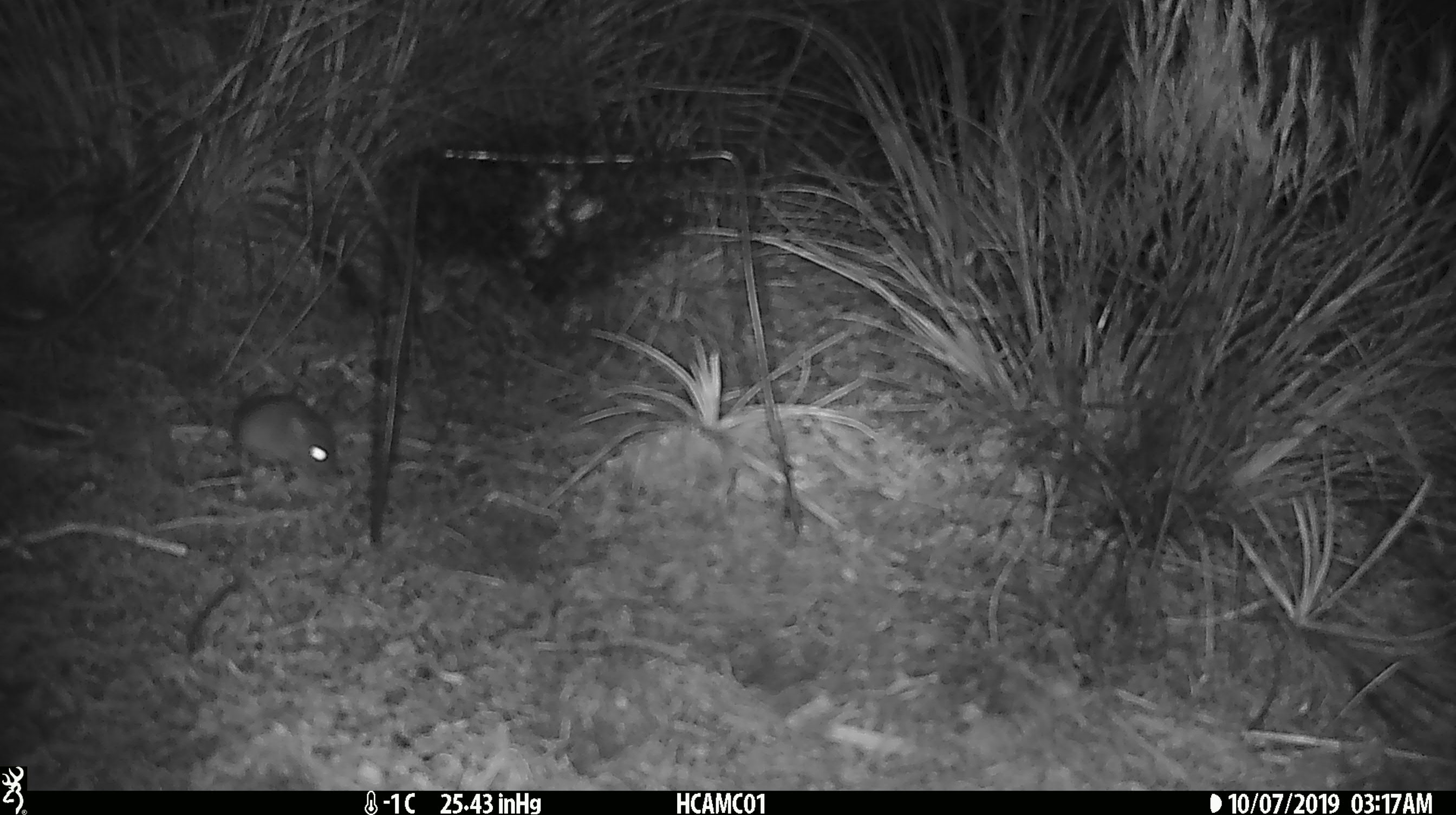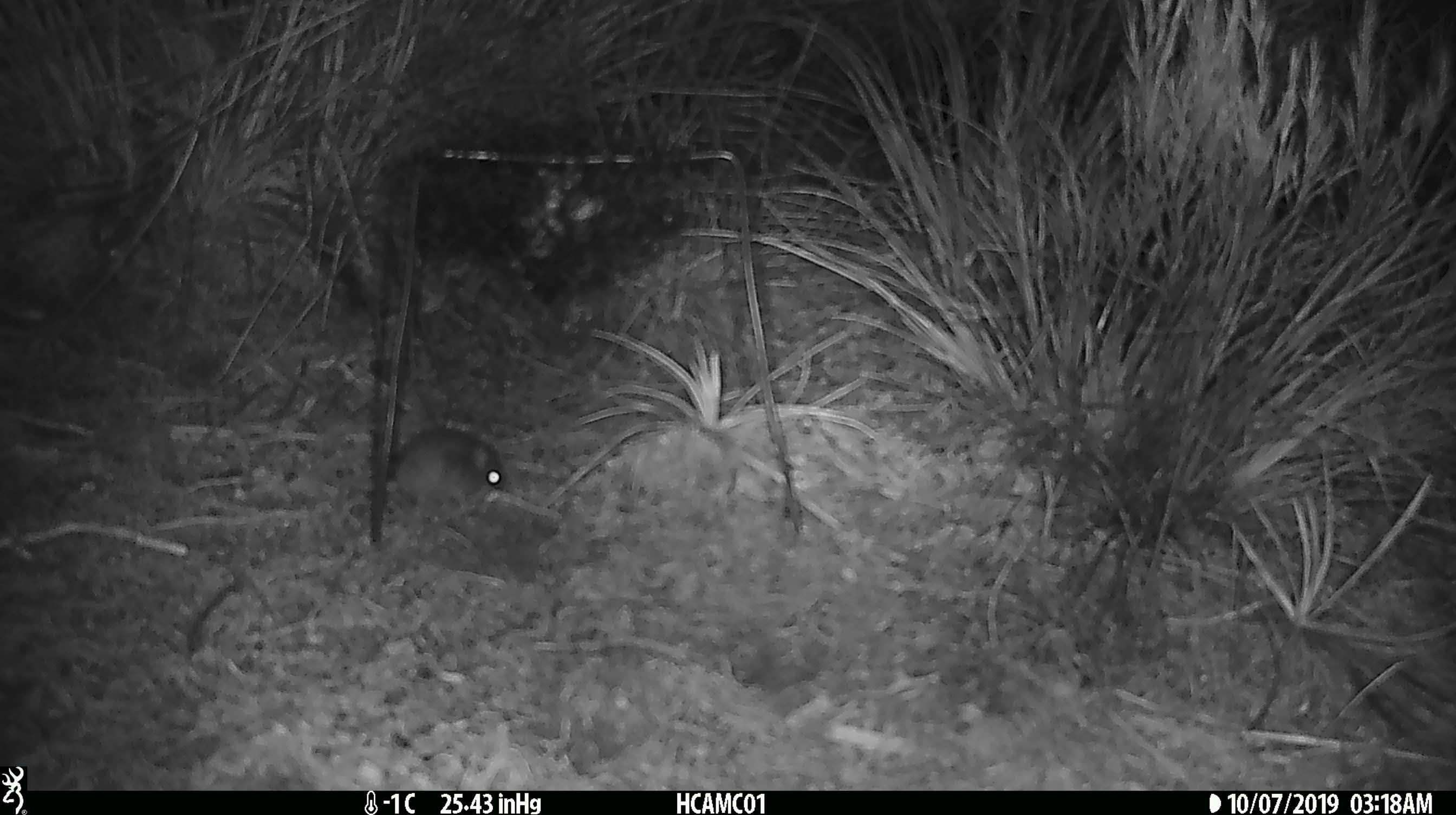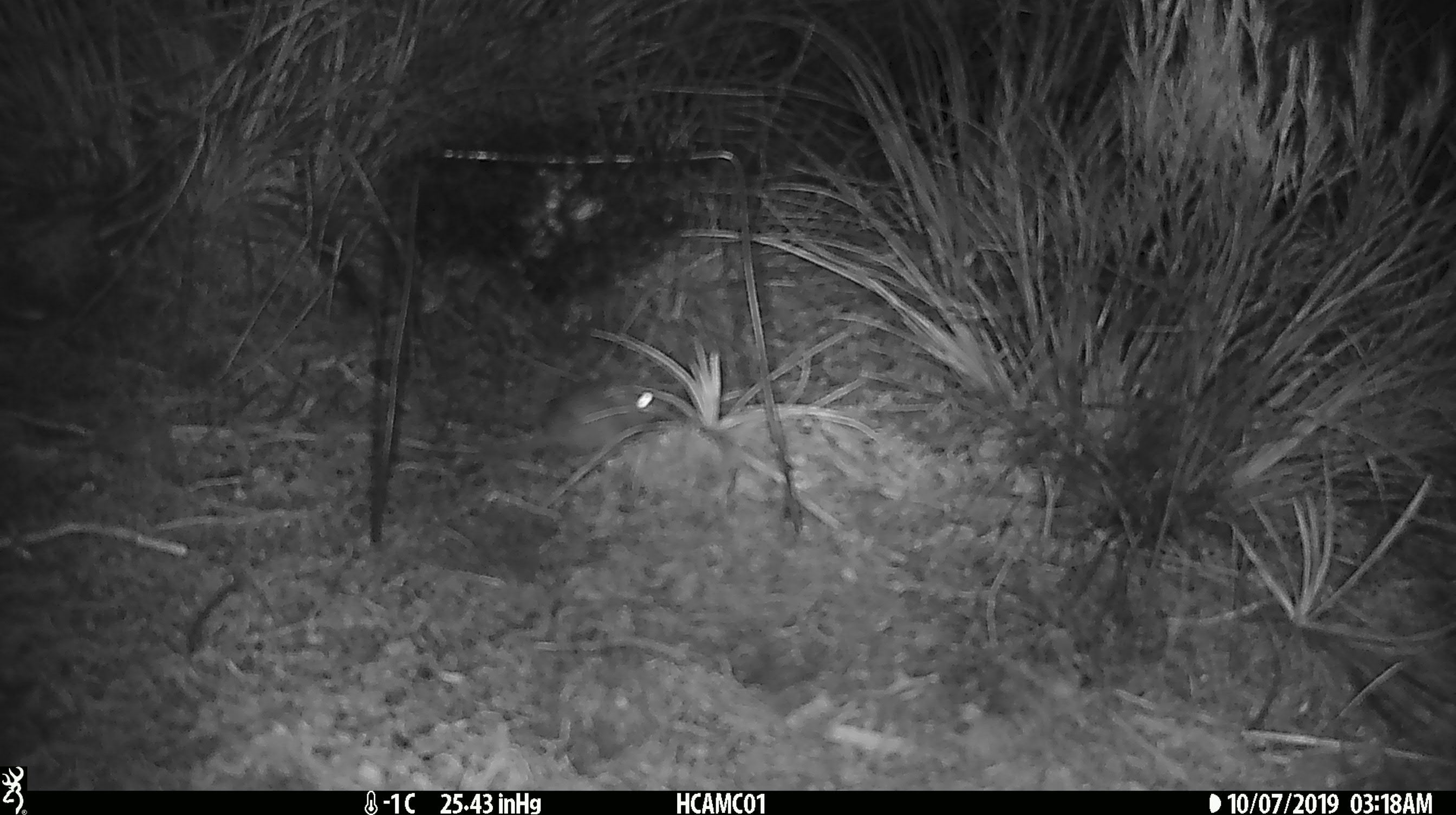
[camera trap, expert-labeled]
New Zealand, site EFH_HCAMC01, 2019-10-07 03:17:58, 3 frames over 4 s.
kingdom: Animalia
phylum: Chordata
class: Mammalia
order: Rodentia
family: Muridae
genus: Mus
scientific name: Mus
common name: mouse